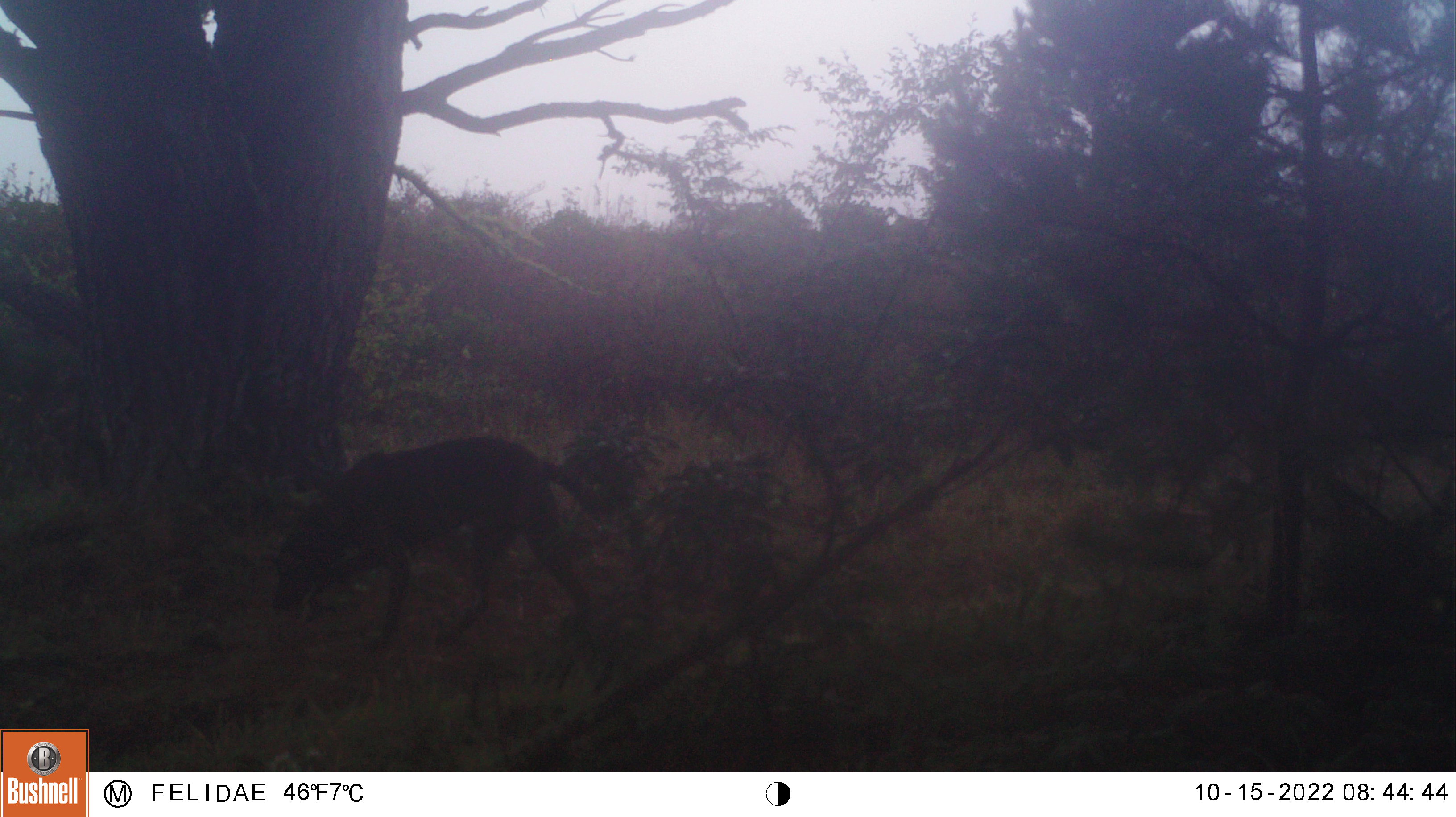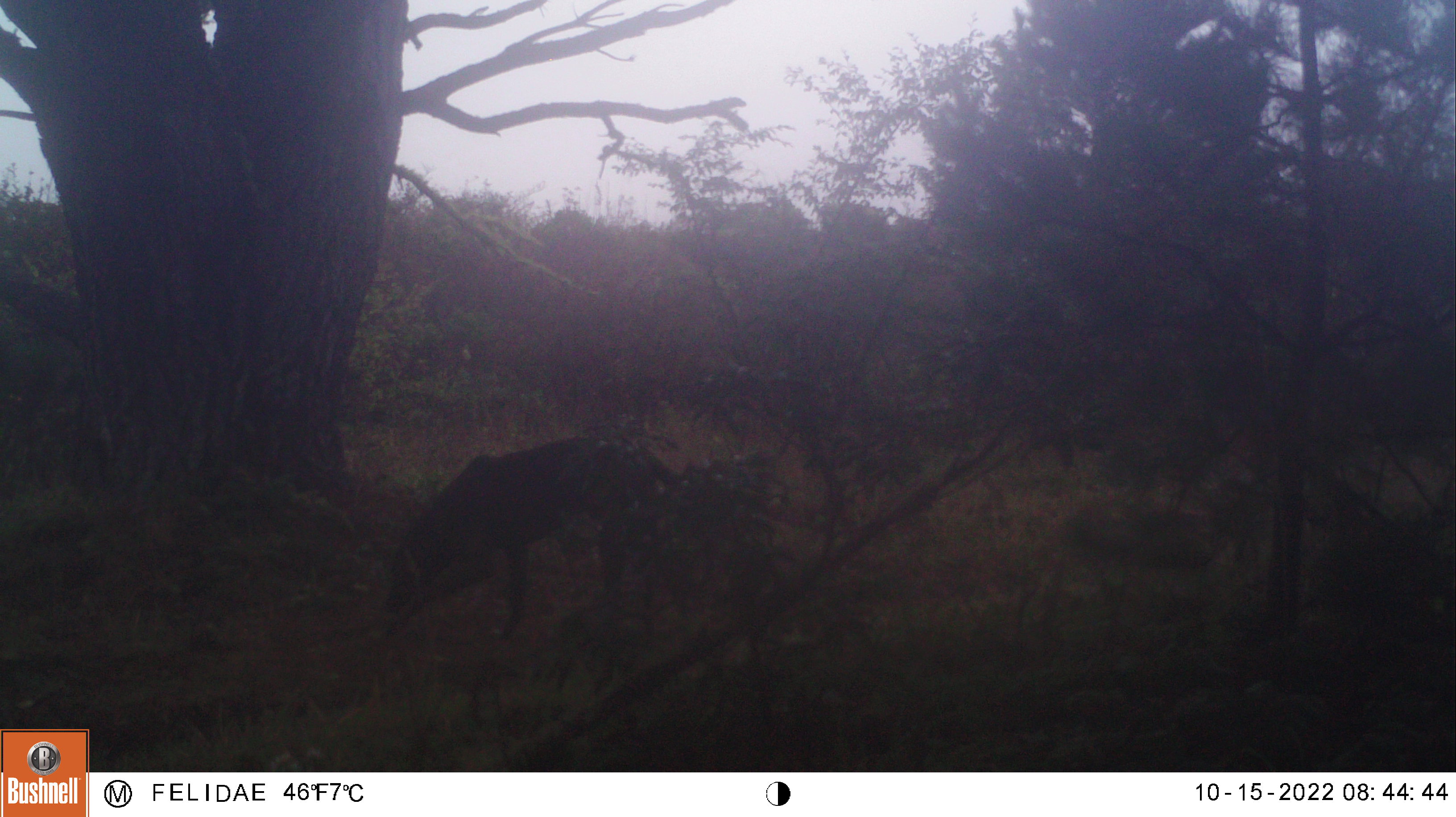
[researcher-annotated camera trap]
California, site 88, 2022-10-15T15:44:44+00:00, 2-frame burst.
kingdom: Animalia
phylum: Chordata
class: Mammalia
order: Artiodactyla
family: Cervidae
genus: Odocoileus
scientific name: Odocoileus hemionus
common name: mule deer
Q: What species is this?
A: Mule deer (Odocoileus hemionus).